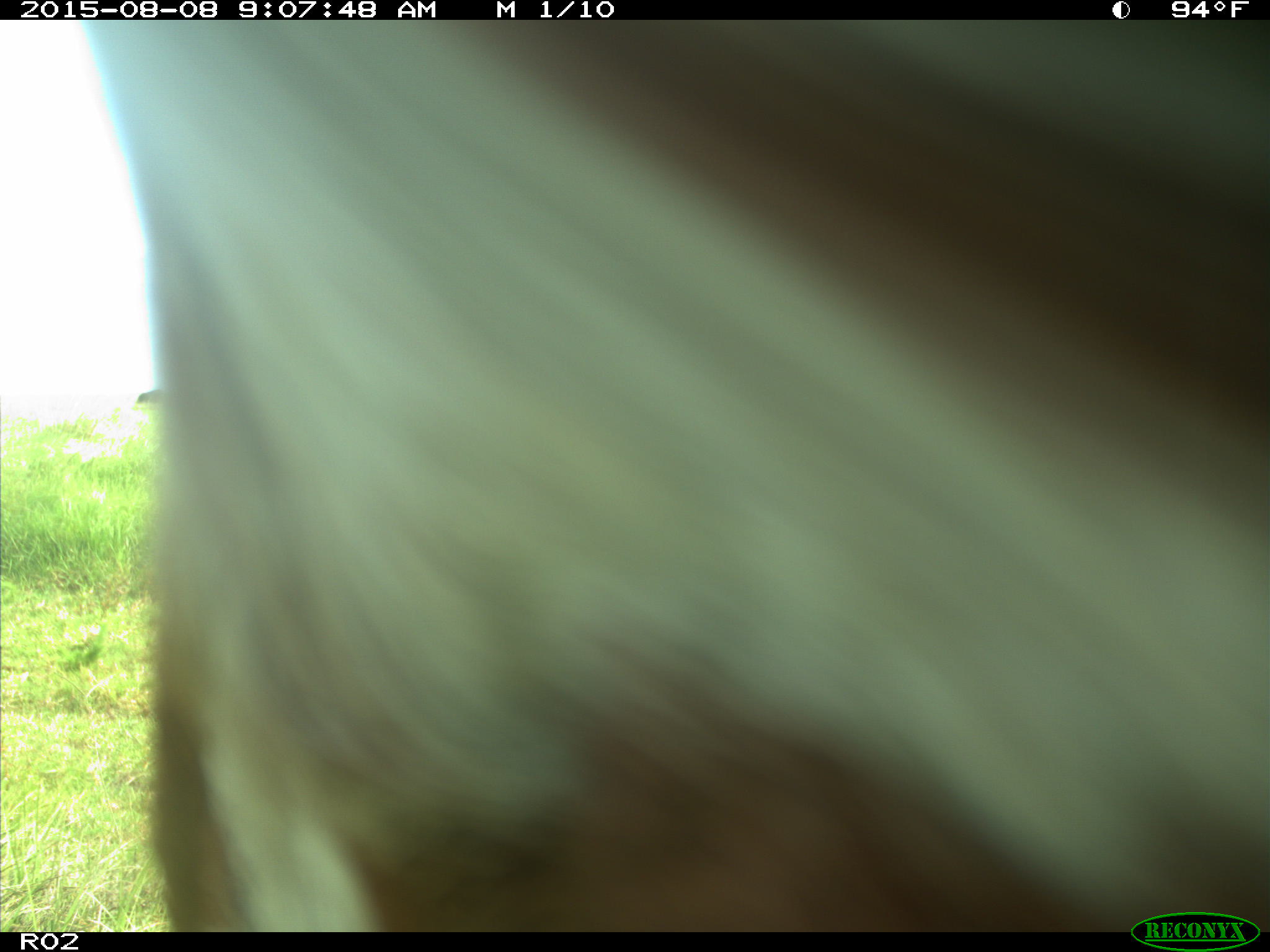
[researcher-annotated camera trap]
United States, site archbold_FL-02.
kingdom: Animalia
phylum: Chordata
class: Mammalia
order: Artiodactyla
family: Bovidae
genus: Bos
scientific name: Bos taurus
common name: domestic cow